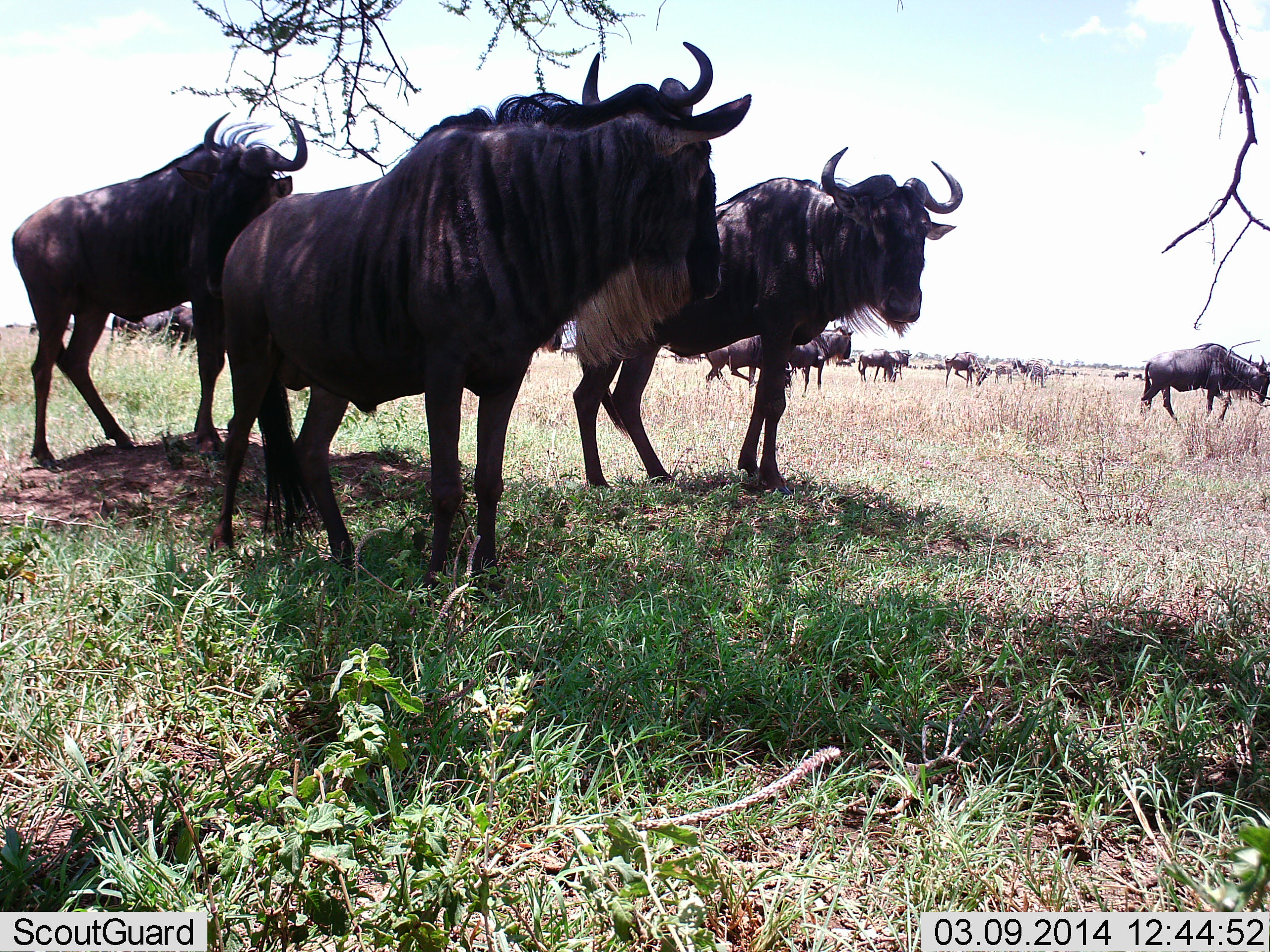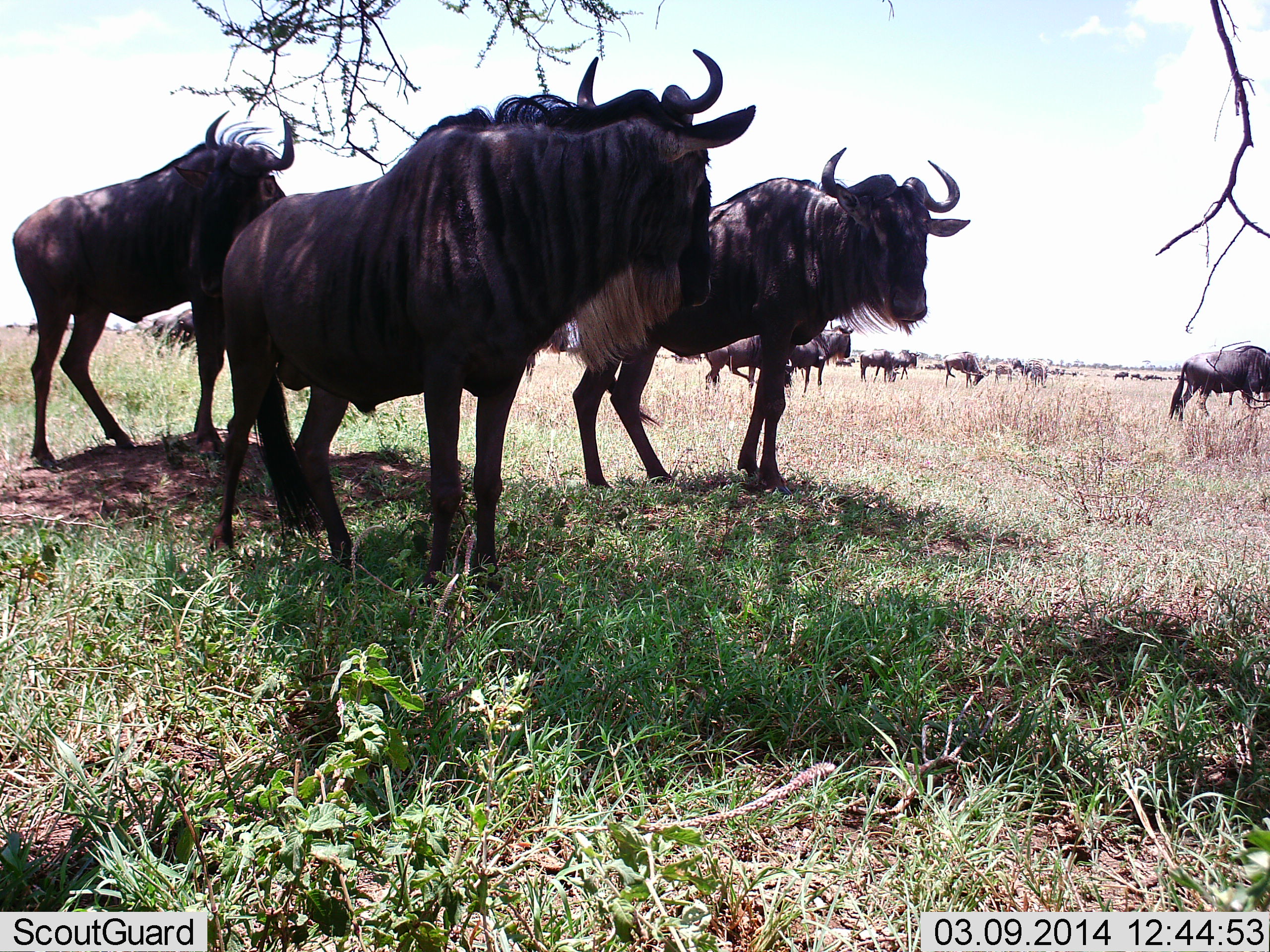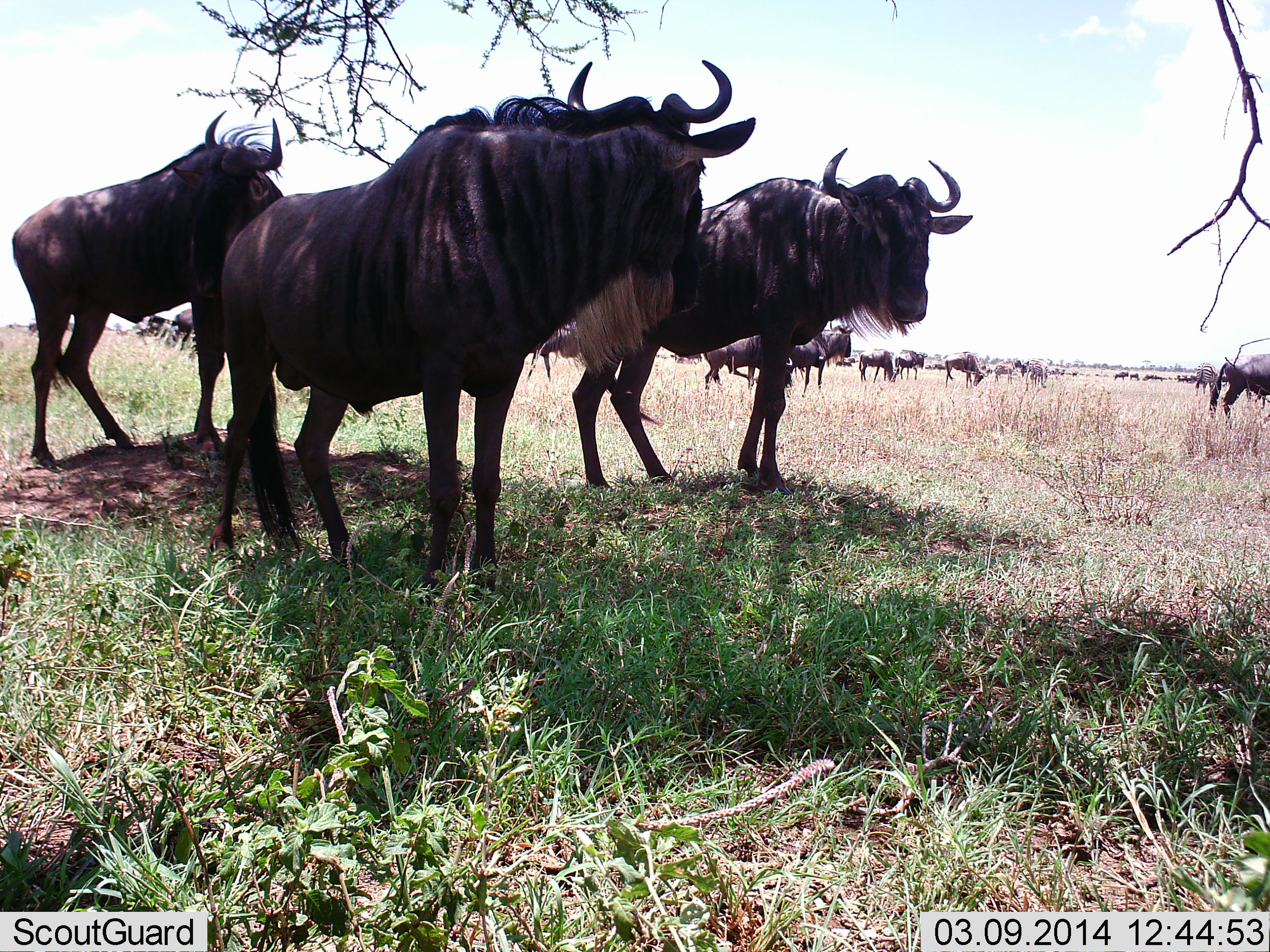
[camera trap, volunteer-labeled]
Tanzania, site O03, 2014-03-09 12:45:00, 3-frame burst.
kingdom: Animalia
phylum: Chordata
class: Mammalia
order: Artiodactyla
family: Bovidae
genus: Connochaetes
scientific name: Connochaetes taurinus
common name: blue wildebeest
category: wildebeest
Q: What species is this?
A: Wildebeest (blue wildebeest) (Connochaetes taurinus).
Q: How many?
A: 11-50.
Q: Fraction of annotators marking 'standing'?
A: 90%.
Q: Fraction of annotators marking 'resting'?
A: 0%.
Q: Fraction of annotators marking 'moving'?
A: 40%.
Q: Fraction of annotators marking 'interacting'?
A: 0%.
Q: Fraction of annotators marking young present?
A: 0%.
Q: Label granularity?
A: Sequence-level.